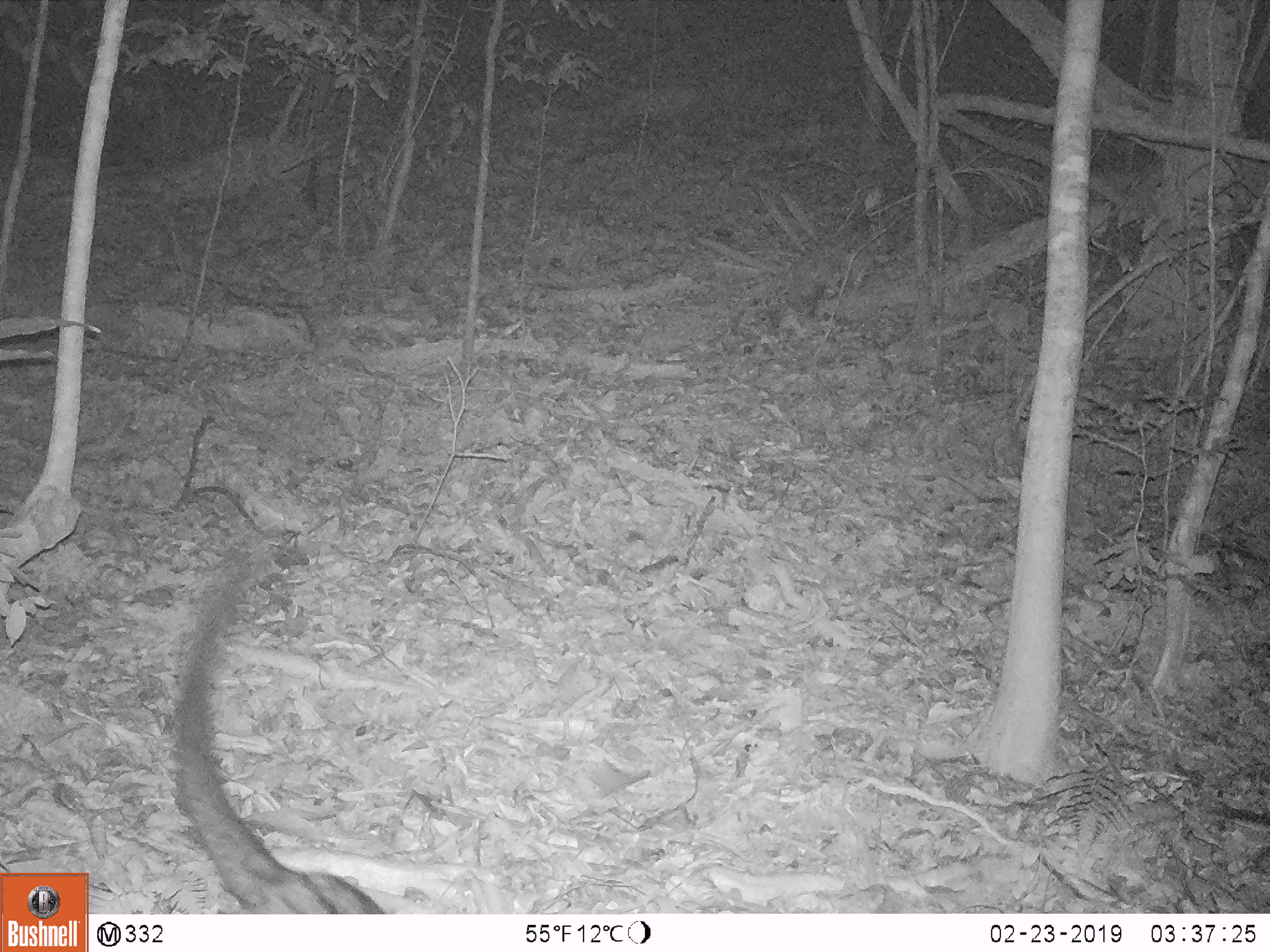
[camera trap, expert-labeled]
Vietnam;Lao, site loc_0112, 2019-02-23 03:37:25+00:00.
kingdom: Animalia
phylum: Chordata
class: Mammalia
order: Carnivora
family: Viverridae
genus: Paradoxurus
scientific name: Paradoxurus hermaphroditus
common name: common palm civet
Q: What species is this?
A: Common palm civet (Paradoxurus hermaphroditus).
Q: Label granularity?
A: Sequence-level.